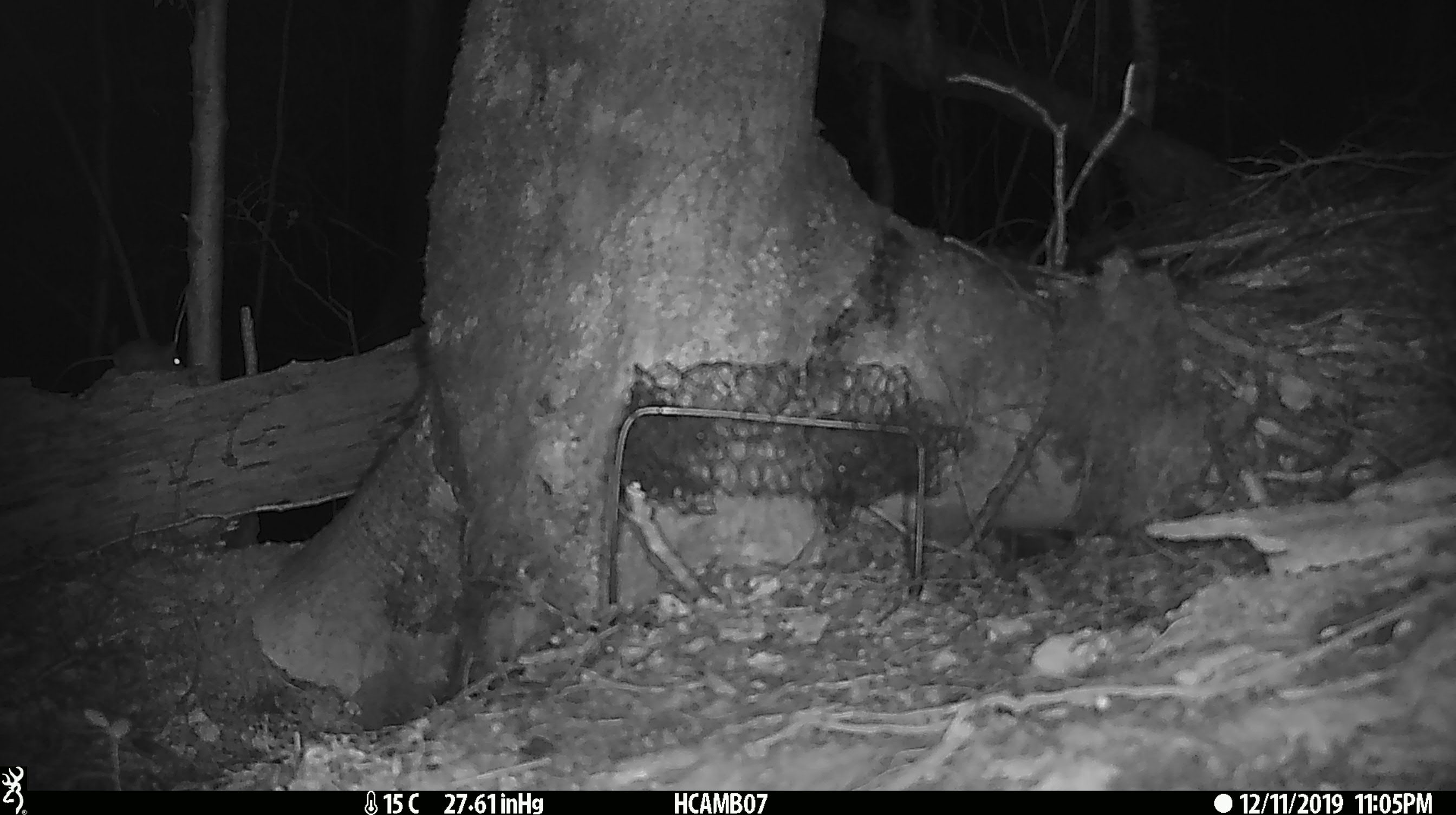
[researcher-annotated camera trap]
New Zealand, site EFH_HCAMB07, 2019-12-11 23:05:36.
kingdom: Animalia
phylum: Chordata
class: Mammalia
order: Rodentia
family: Muridae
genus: Mus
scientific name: Mus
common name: mouse